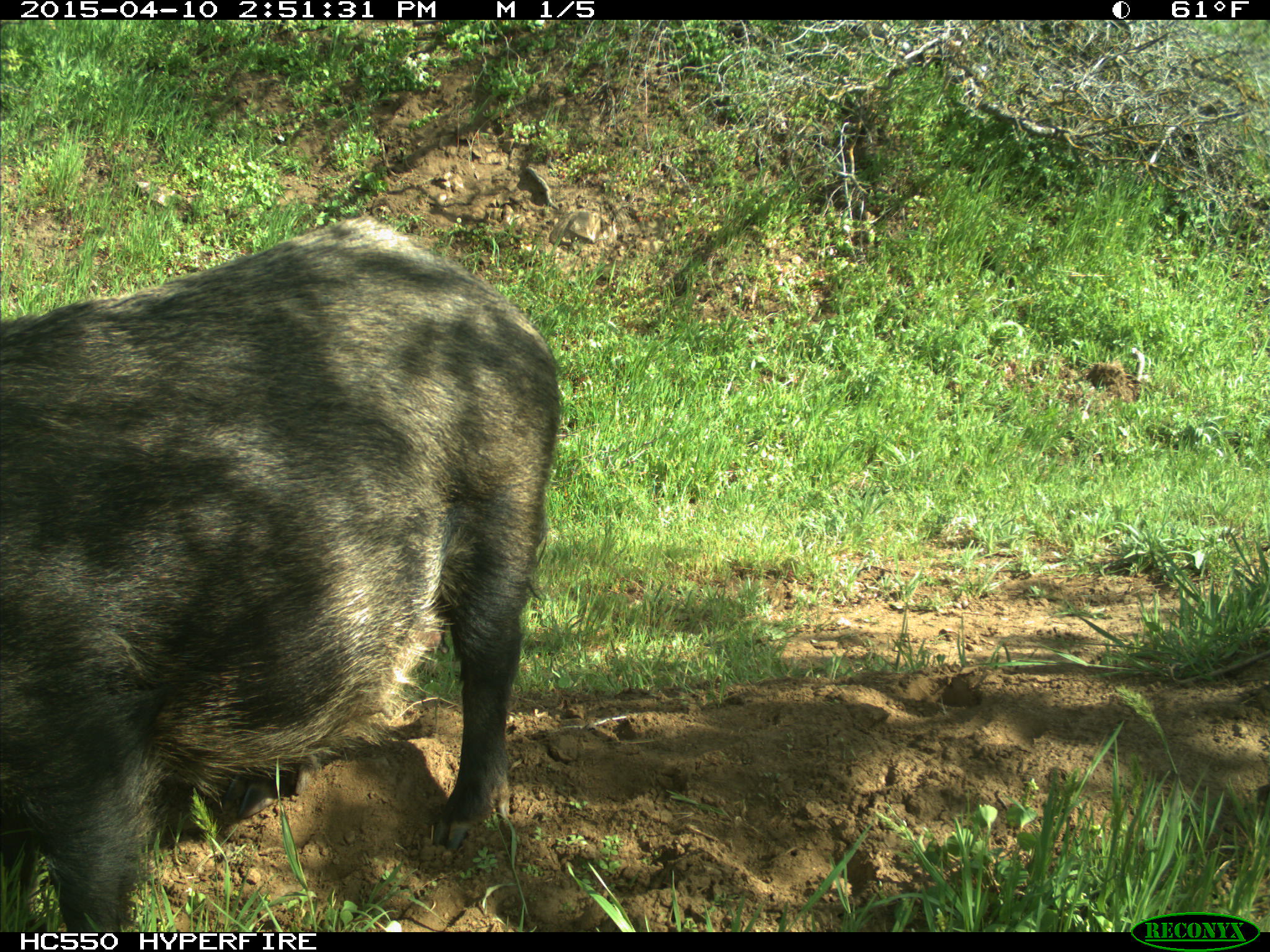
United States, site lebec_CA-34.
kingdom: Animalia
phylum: Chordata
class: Mammalia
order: Artiodactyla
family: Suidae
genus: Sus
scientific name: Sus scrofa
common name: wild boar